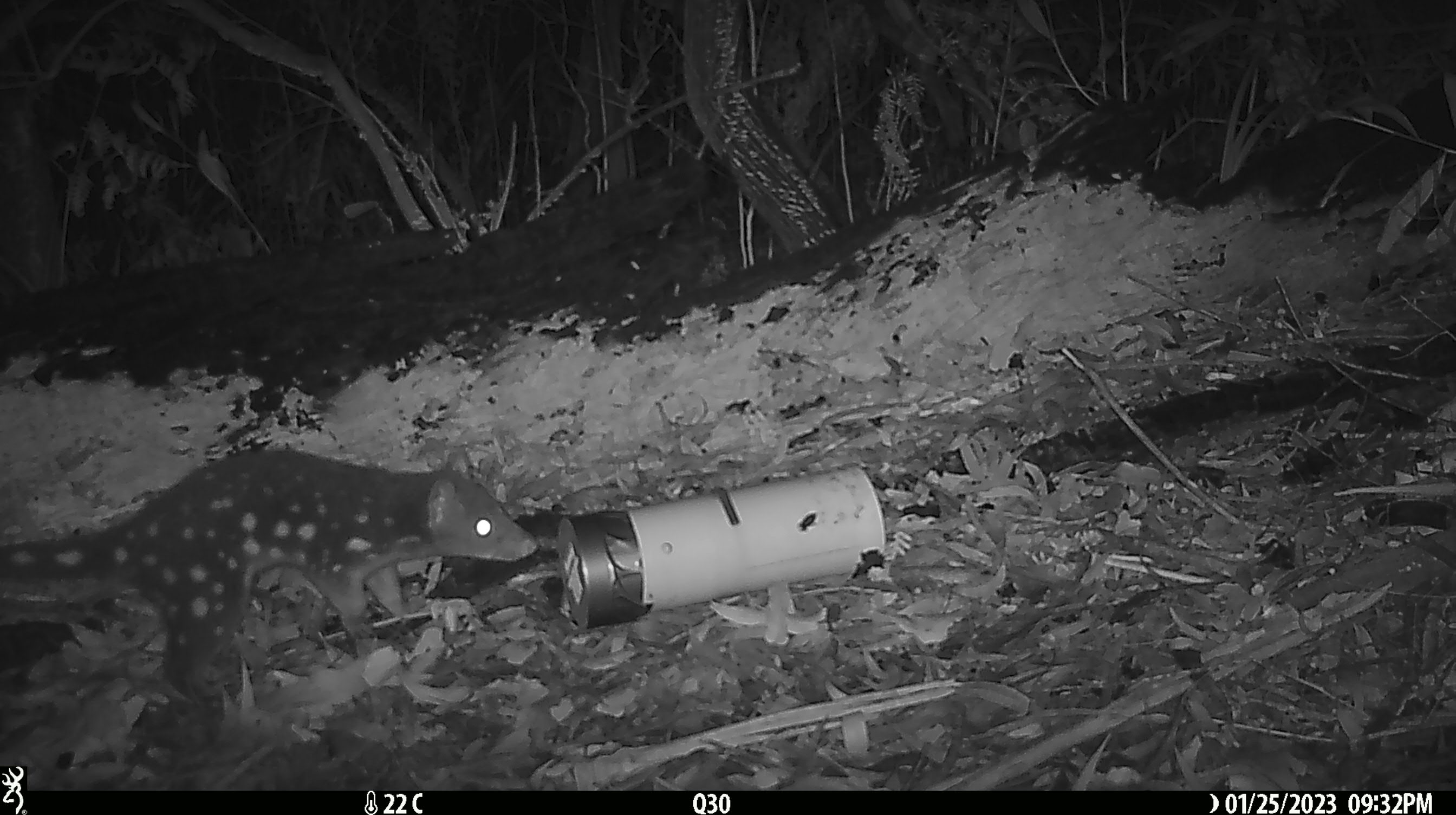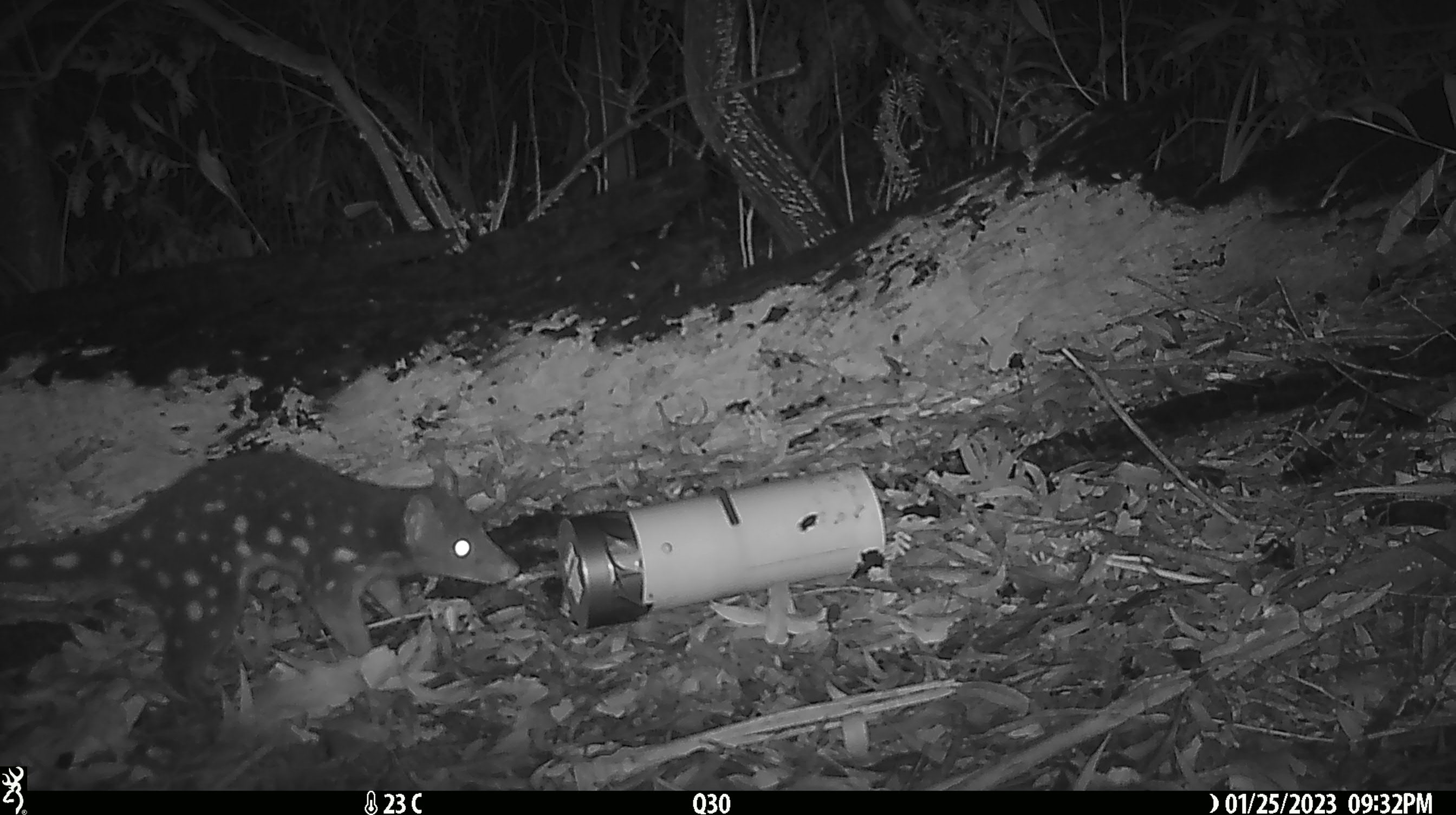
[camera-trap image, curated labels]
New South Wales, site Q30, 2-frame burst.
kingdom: Animalia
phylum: Chordata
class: Mammalia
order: Dasyuromorphia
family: Dasyuridae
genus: Dasyurus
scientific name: Dasyurus maculatus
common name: spotted-tailed quoll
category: quoll